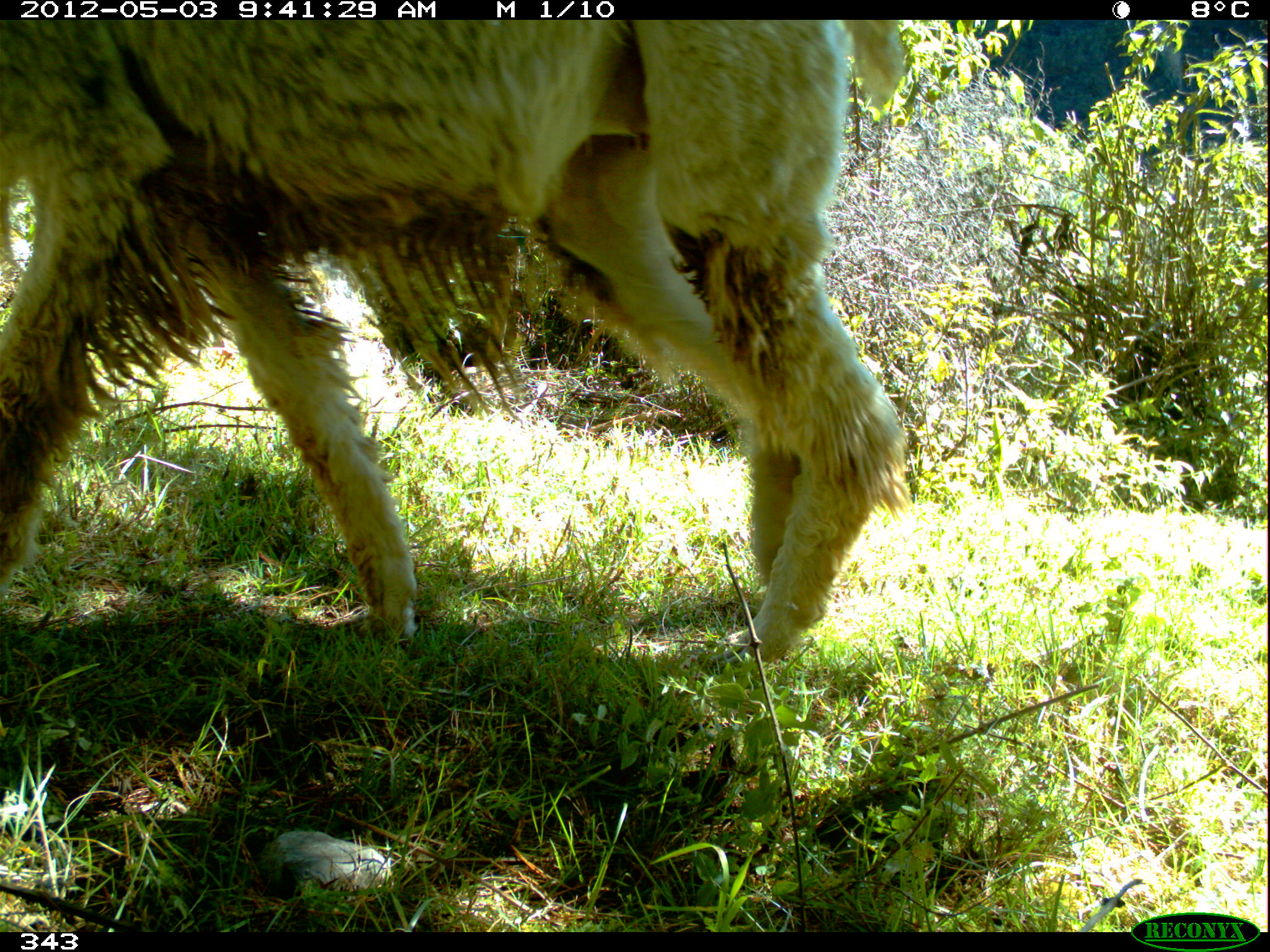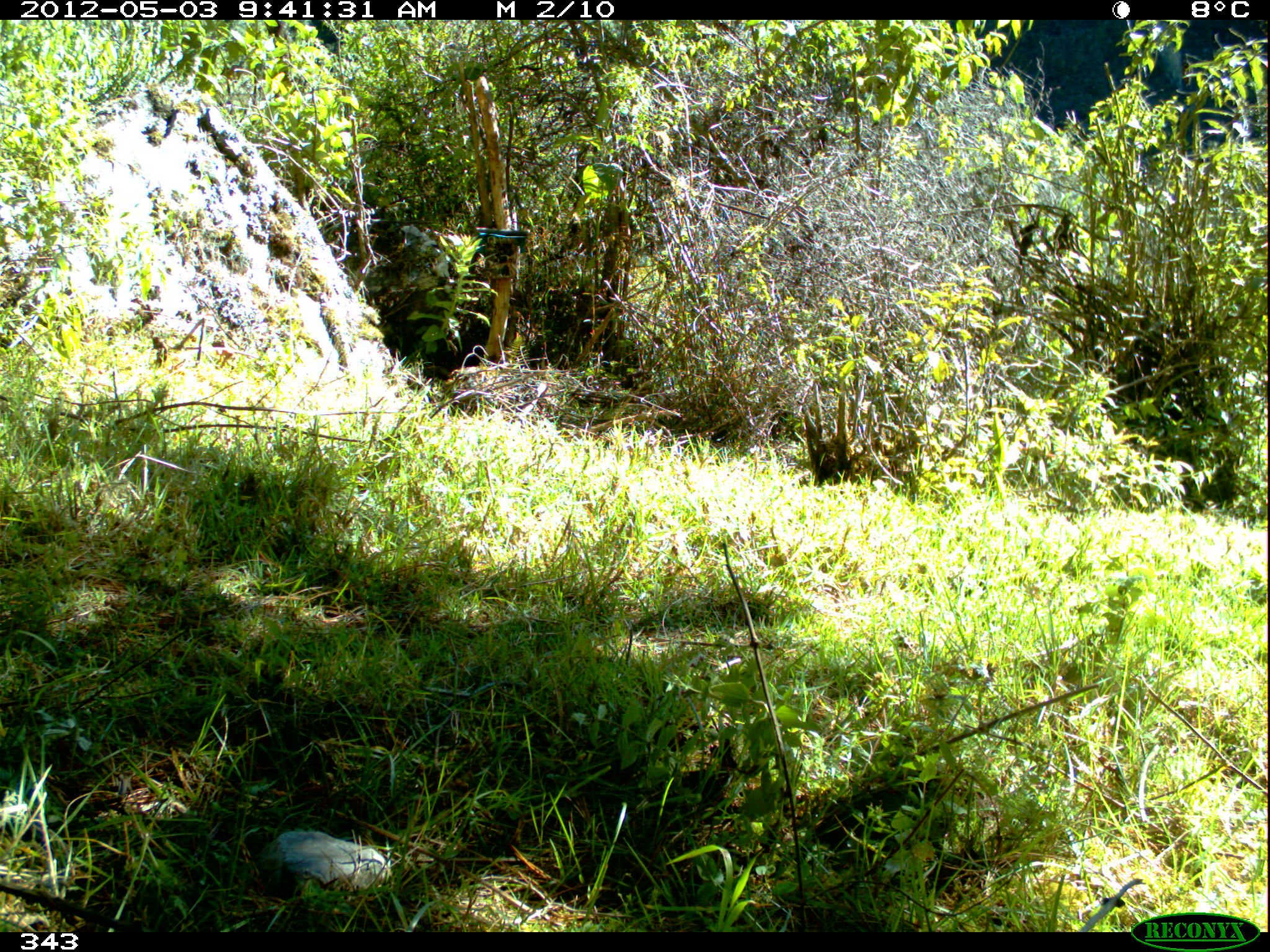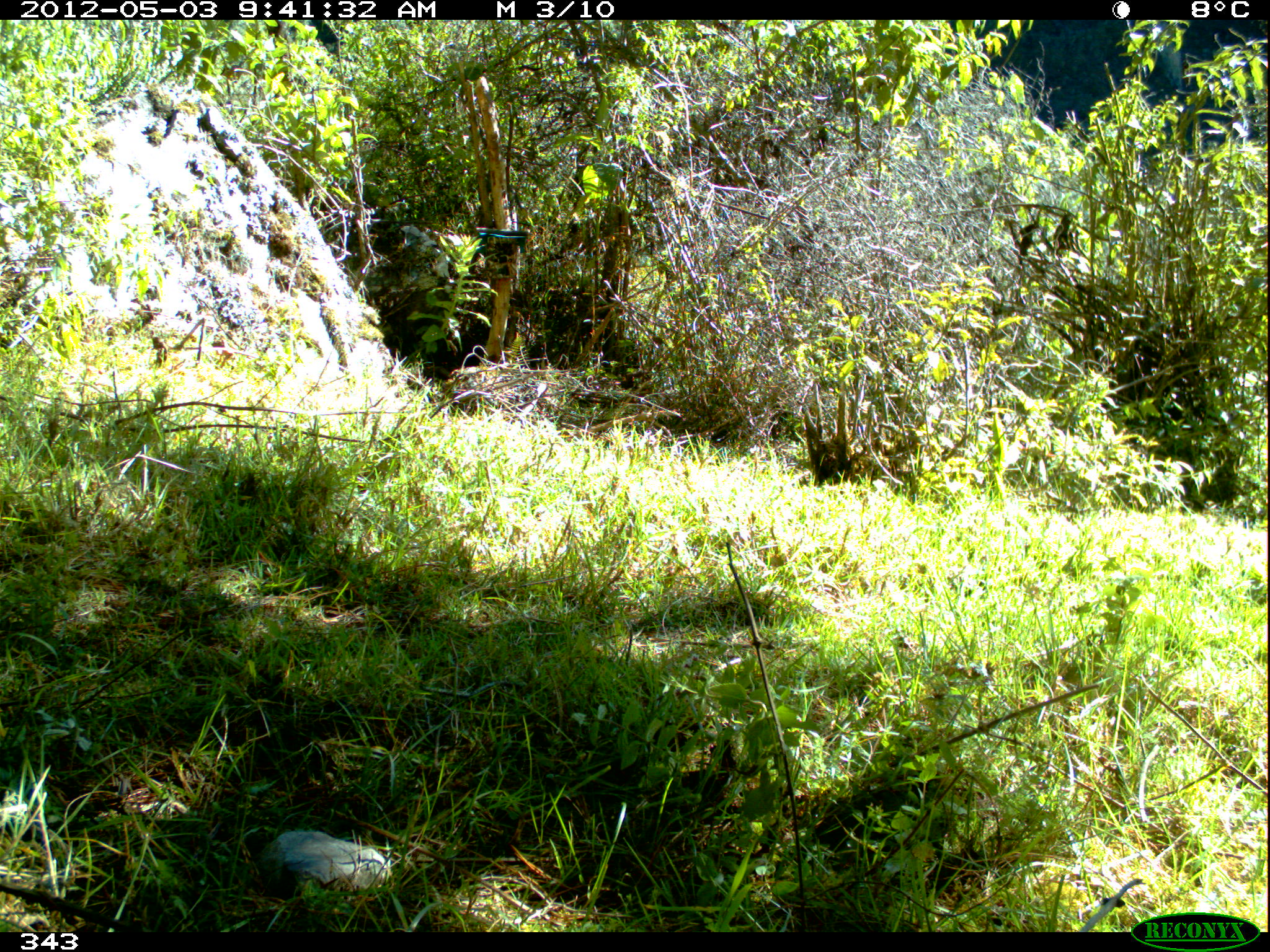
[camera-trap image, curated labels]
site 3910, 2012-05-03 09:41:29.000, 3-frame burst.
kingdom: Animalia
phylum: Chordata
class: Mammalia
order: Artiodactyla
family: Camelidae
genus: Vicugna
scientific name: Vicugna pacos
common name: alpaca